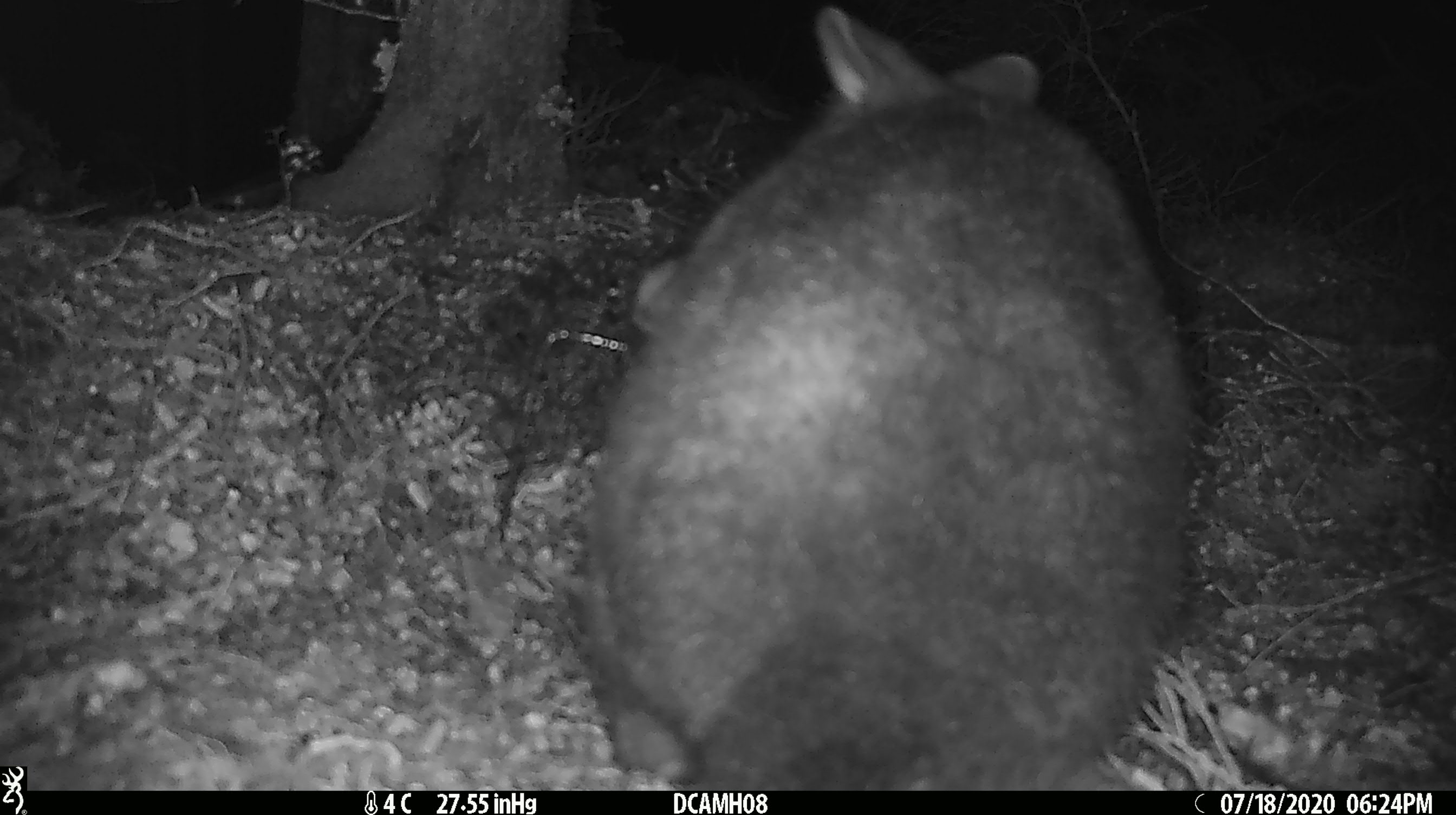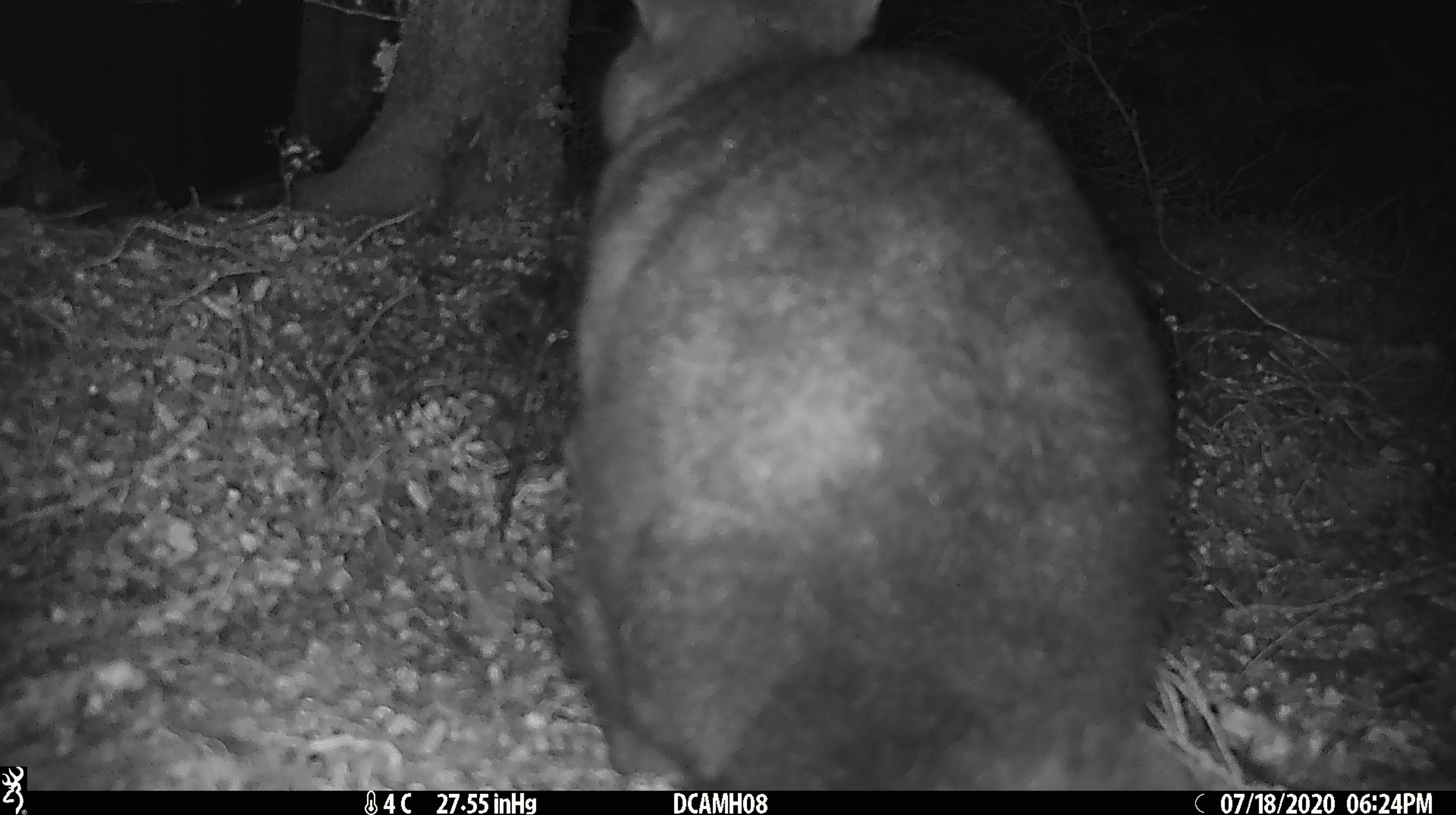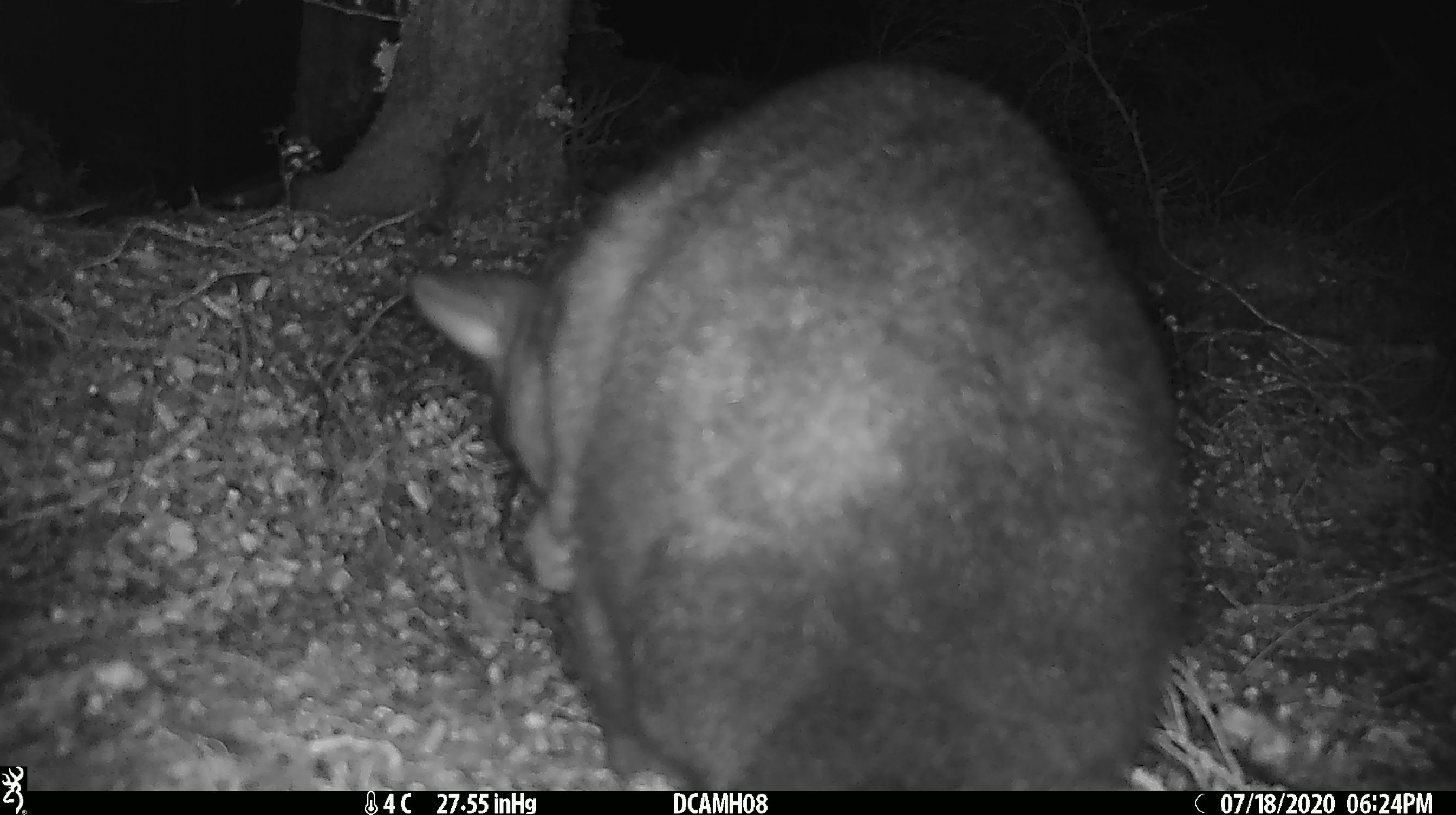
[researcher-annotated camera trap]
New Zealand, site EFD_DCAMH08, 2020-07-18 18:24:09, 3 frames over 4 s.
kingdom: Animalia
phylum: Chordata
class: Mammalia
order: Diprotodontia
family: Phalangeridae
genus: Trichosurus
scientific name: Trichosurus vulpecula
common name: common brushtail possum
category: possum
Possum (common brushtail possum) (Trichosurus vulpecula).